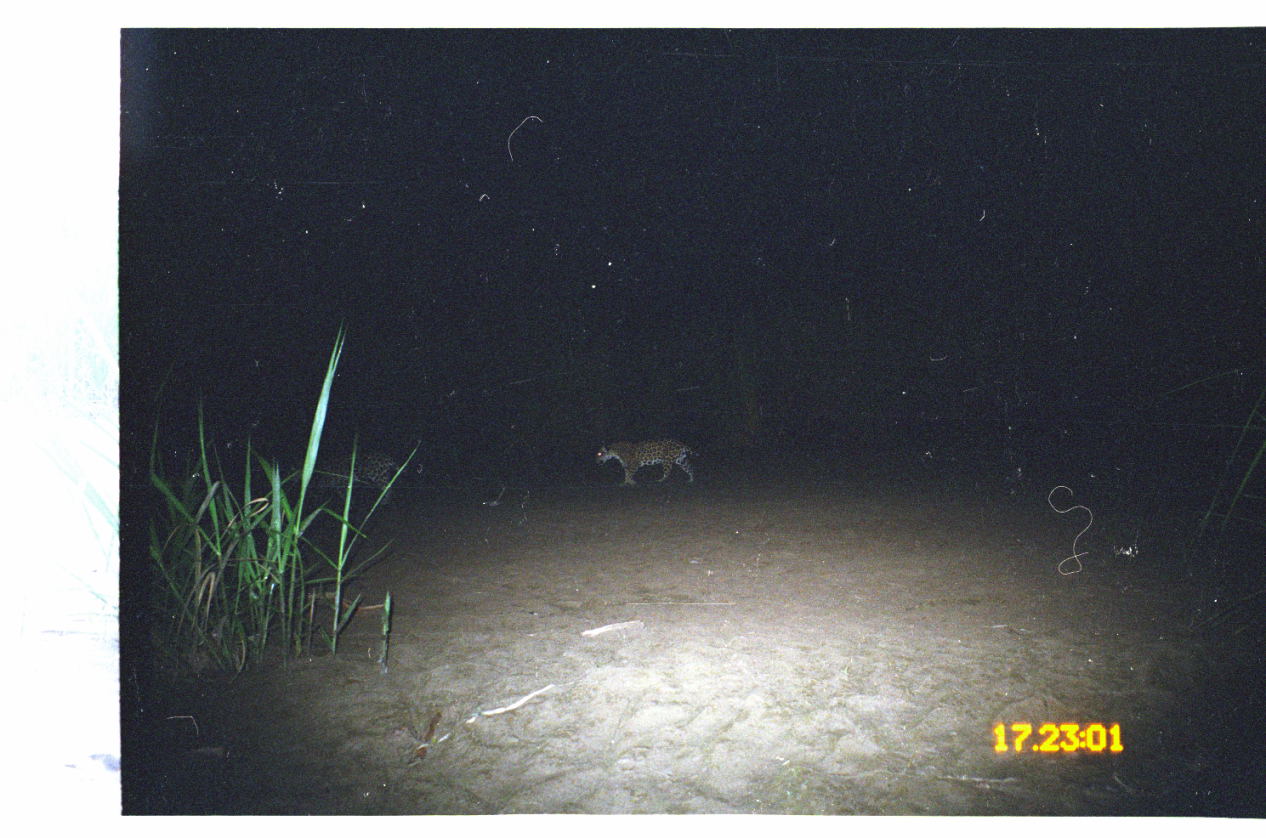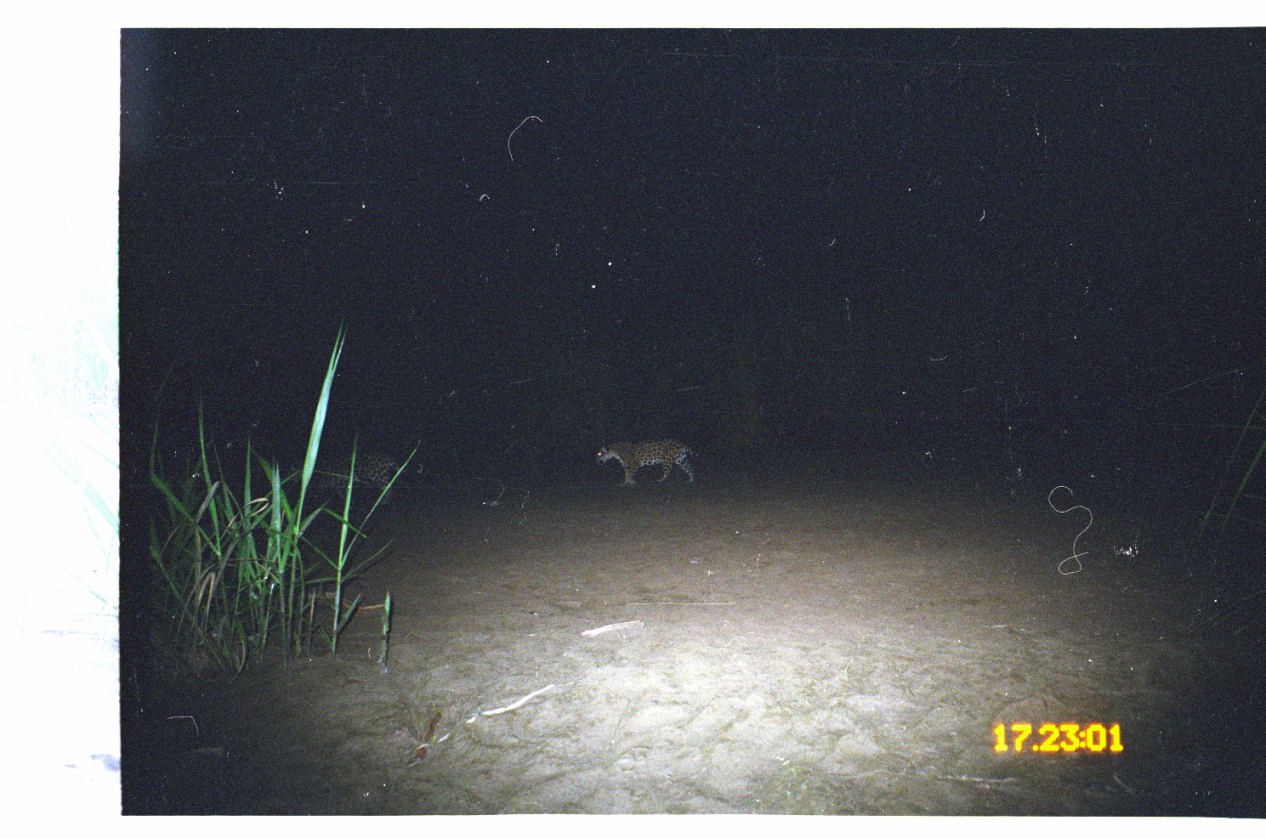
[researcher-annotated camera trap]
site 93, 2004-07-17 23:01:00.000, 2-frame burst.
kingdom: Animalia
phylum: Chordata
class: Mammalia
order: Carnivora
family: Felidae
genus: Panthera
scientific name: Panthera onca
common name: jaguar